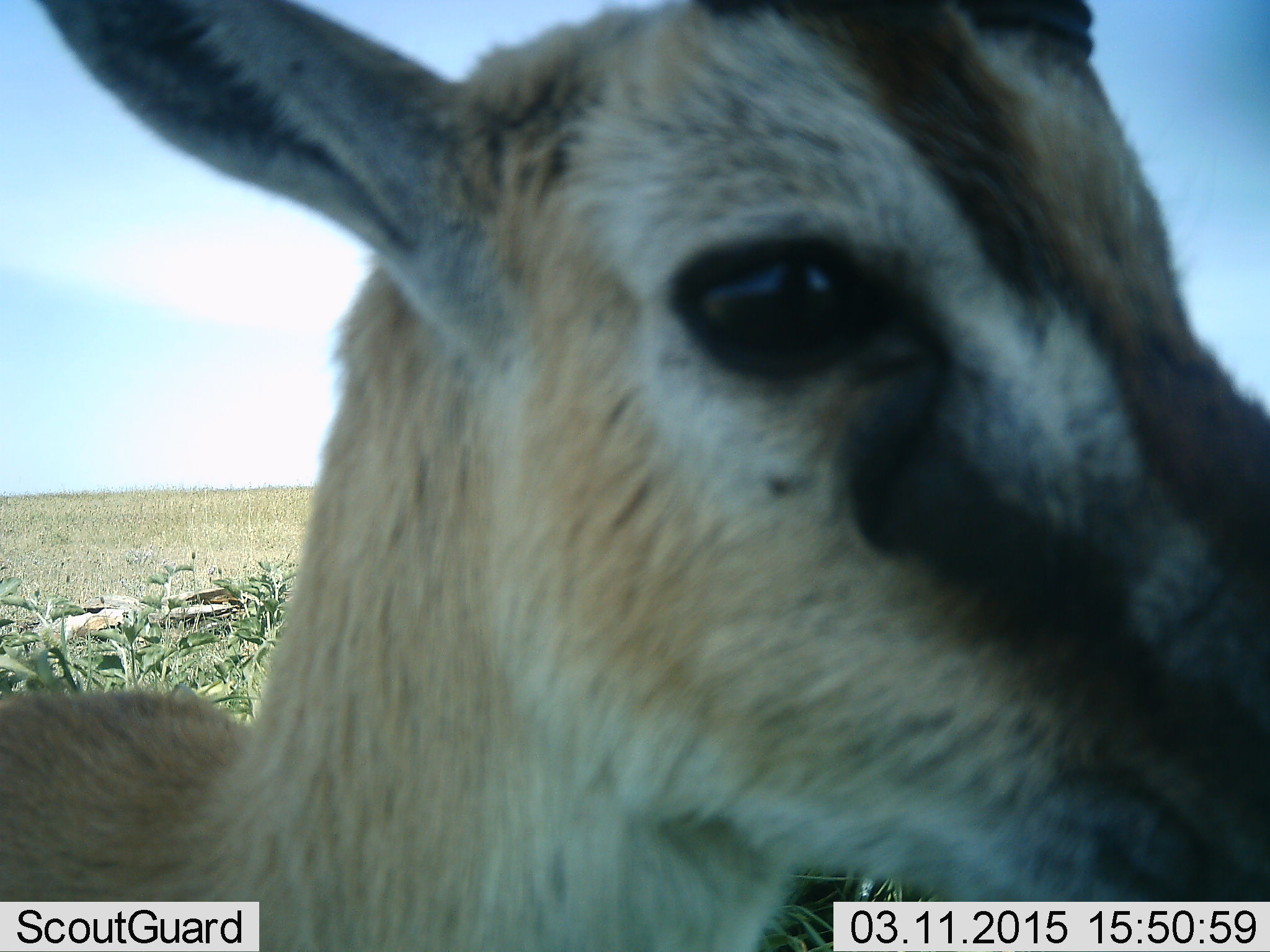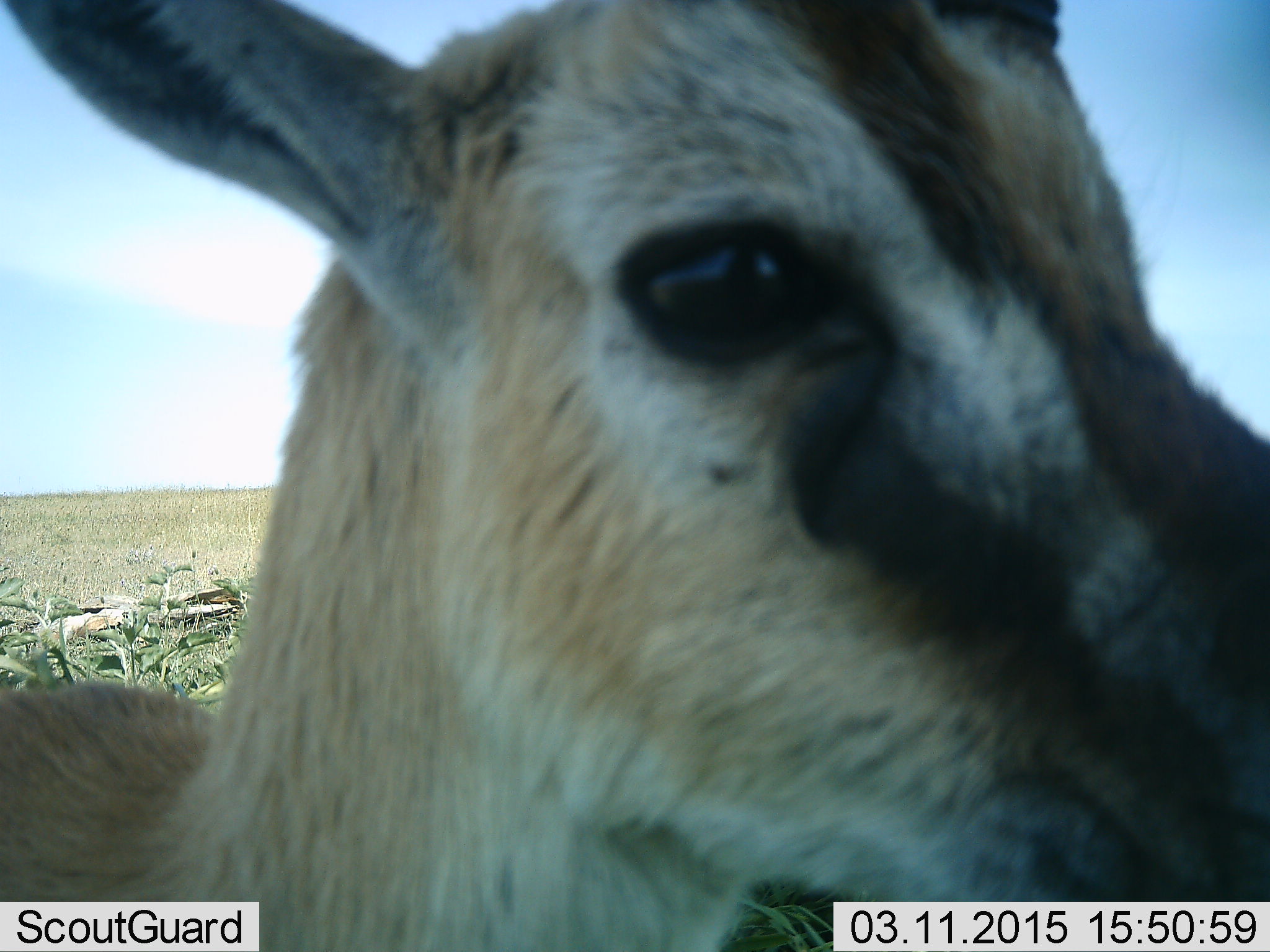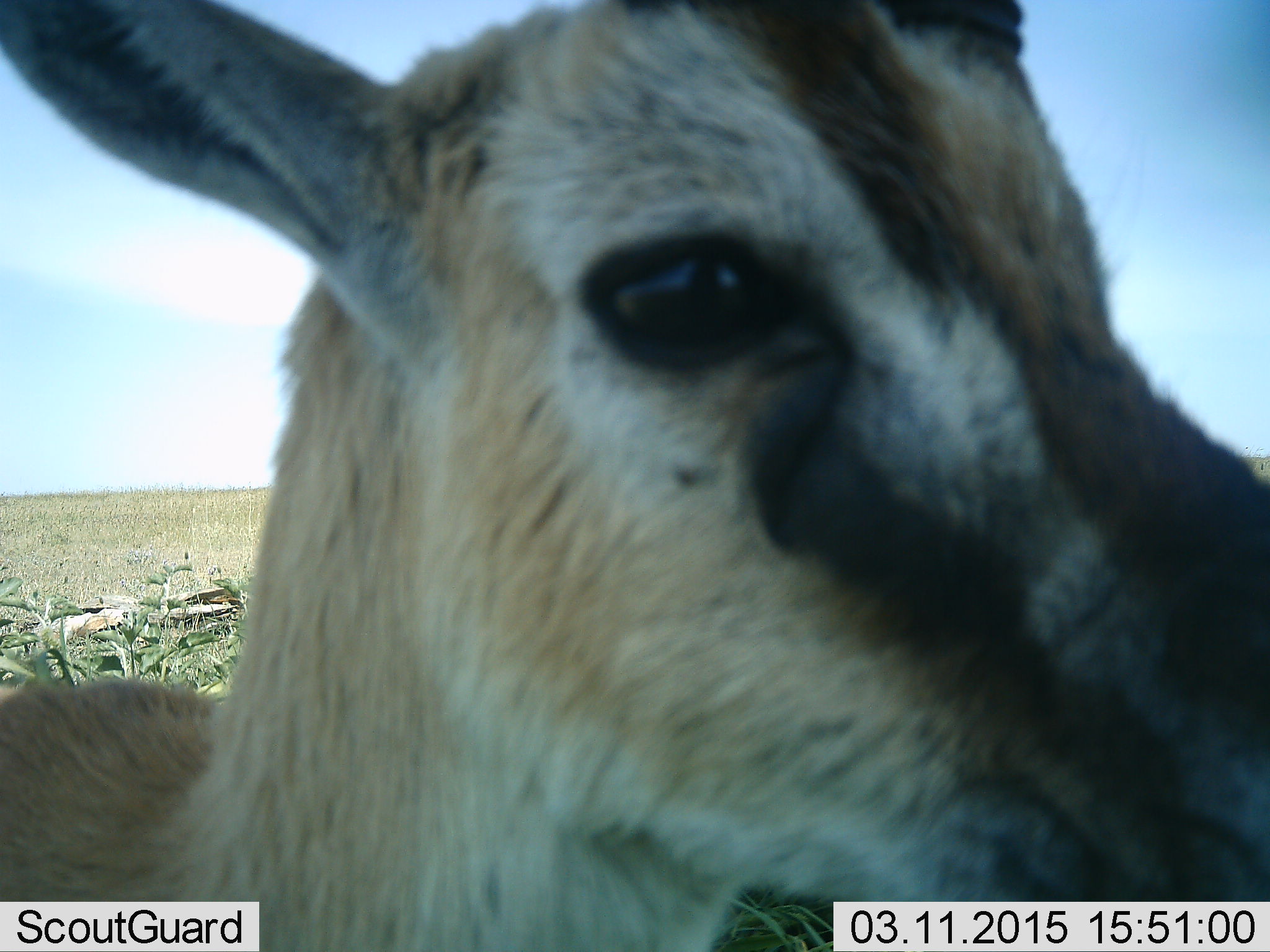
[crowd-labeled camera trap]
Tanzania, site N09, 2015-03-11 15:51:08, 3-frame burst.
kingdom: Animalia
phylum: Chordata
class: Mammalia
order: Artiodactyla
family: Bovidae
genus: Eudorcas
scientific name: Eudorcas thomsonii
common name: thomson's gazelle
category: gazellethomsons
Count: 1.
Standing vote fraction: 80%.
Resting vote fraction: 0%.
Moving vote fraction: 20%.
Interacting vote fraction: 0%.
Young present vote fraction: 0%.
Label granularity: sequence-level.